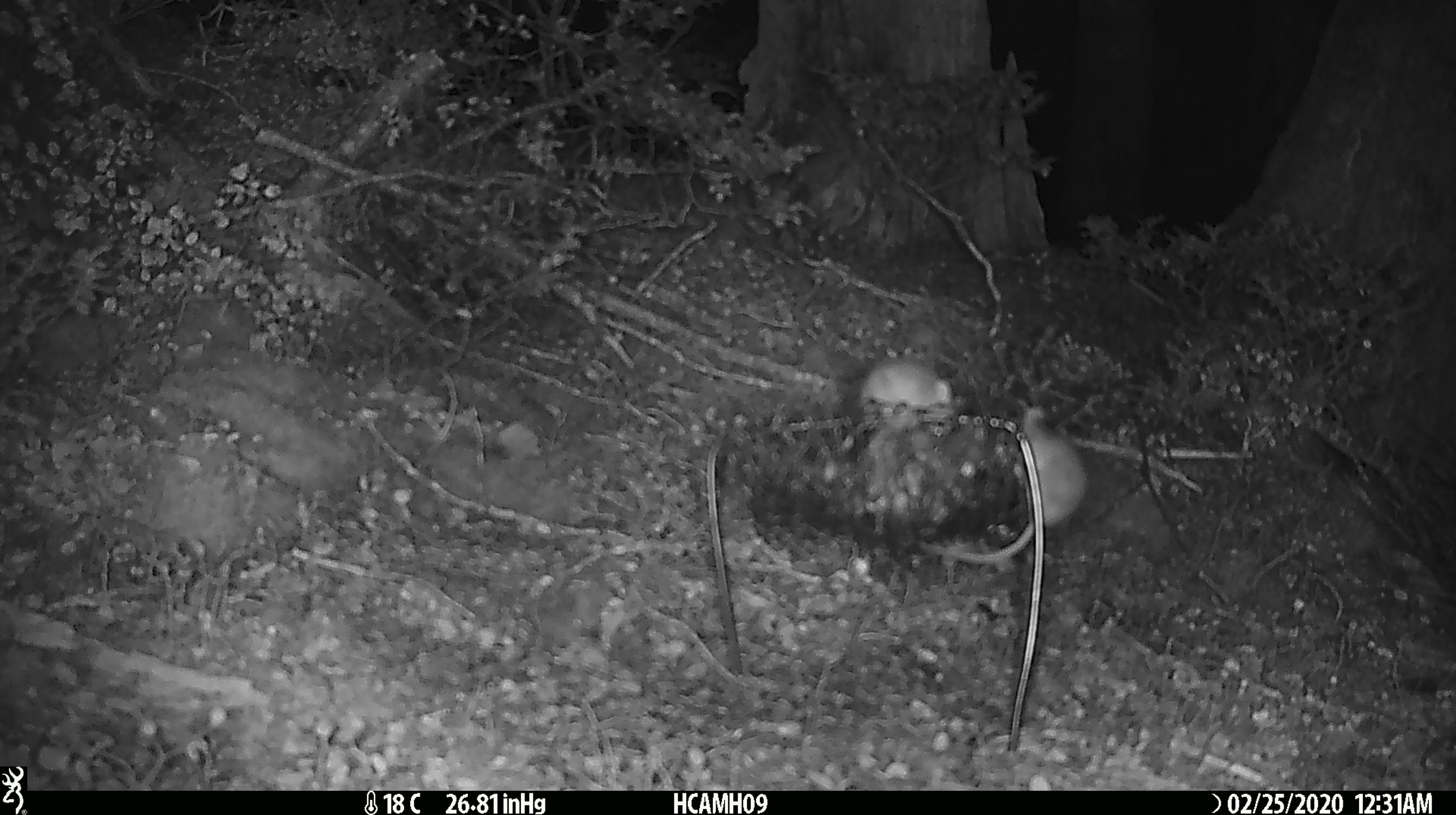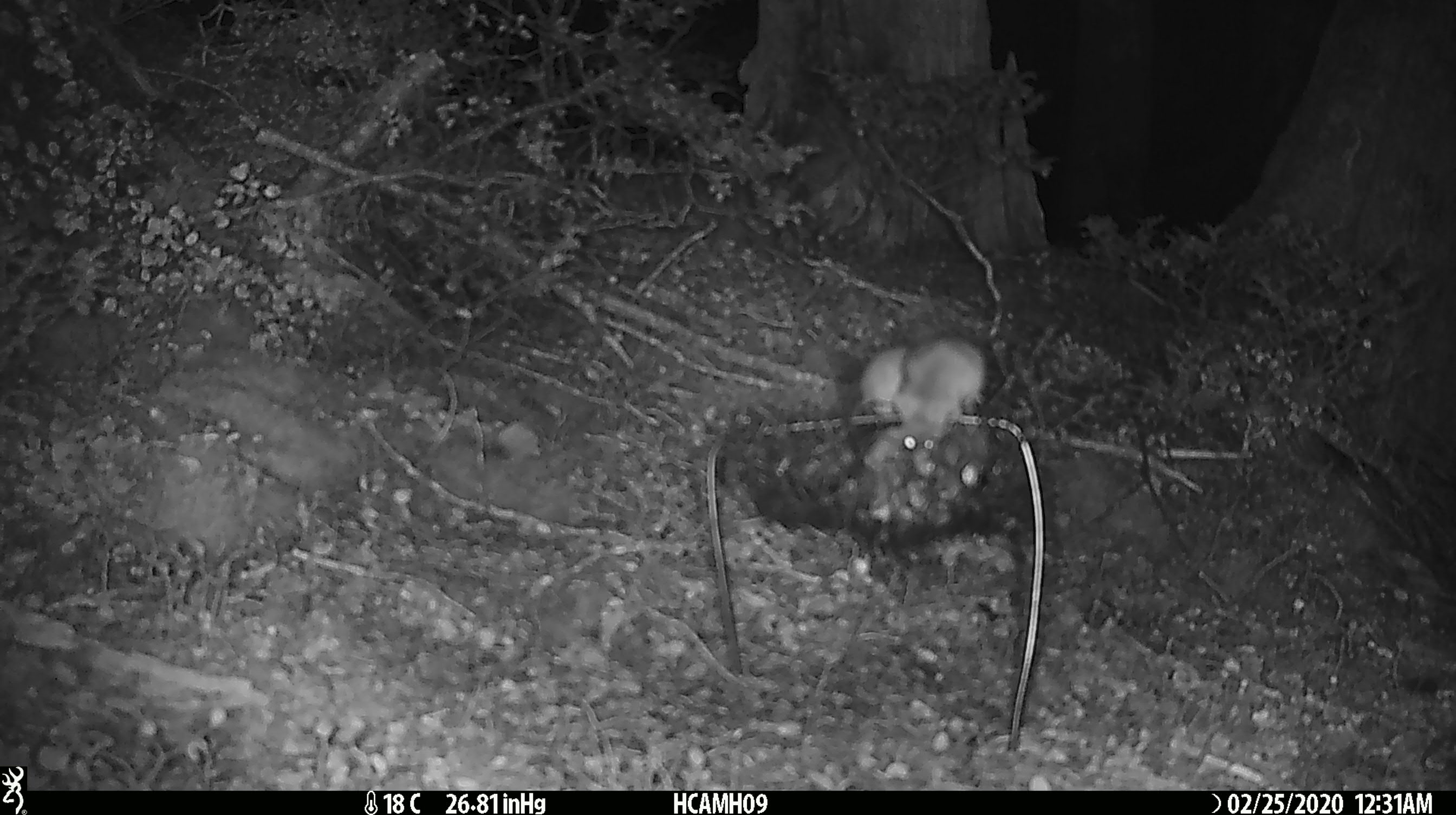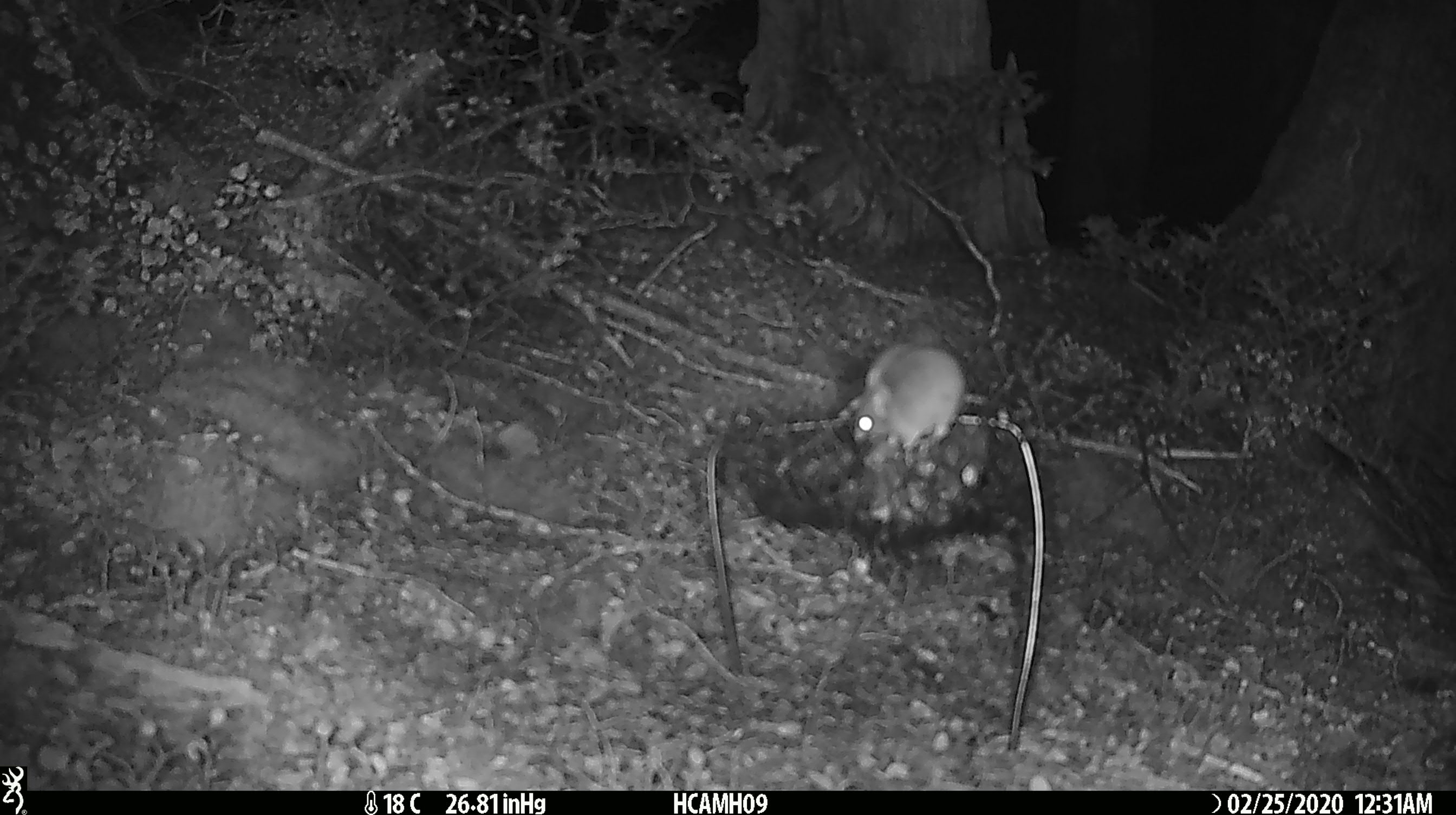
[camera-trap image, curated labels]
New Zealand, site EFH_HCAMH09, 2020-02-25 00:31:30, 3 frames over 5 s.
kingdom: Animalia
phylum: Chordata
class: Mammalia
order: Rodentia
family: Muridae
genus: Mus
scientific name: Mus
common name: mouse